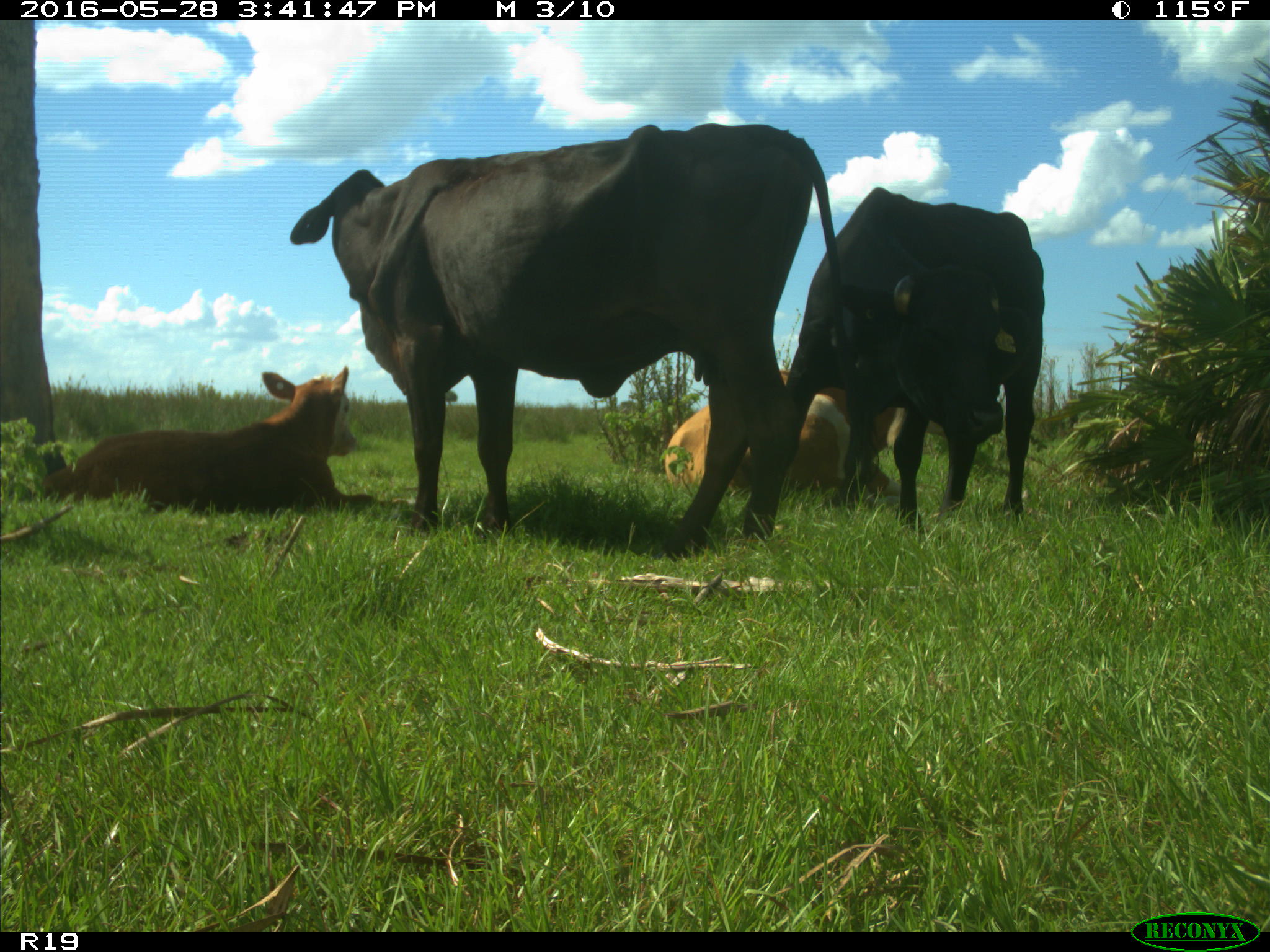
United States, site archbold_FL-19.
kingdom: Animalia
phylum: Chordata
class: Mammalia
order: Artiodactyla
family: Bovidae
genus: Bos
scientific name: Bos taurus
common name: domestic cow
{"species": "Bos taurus (domestic cow)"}